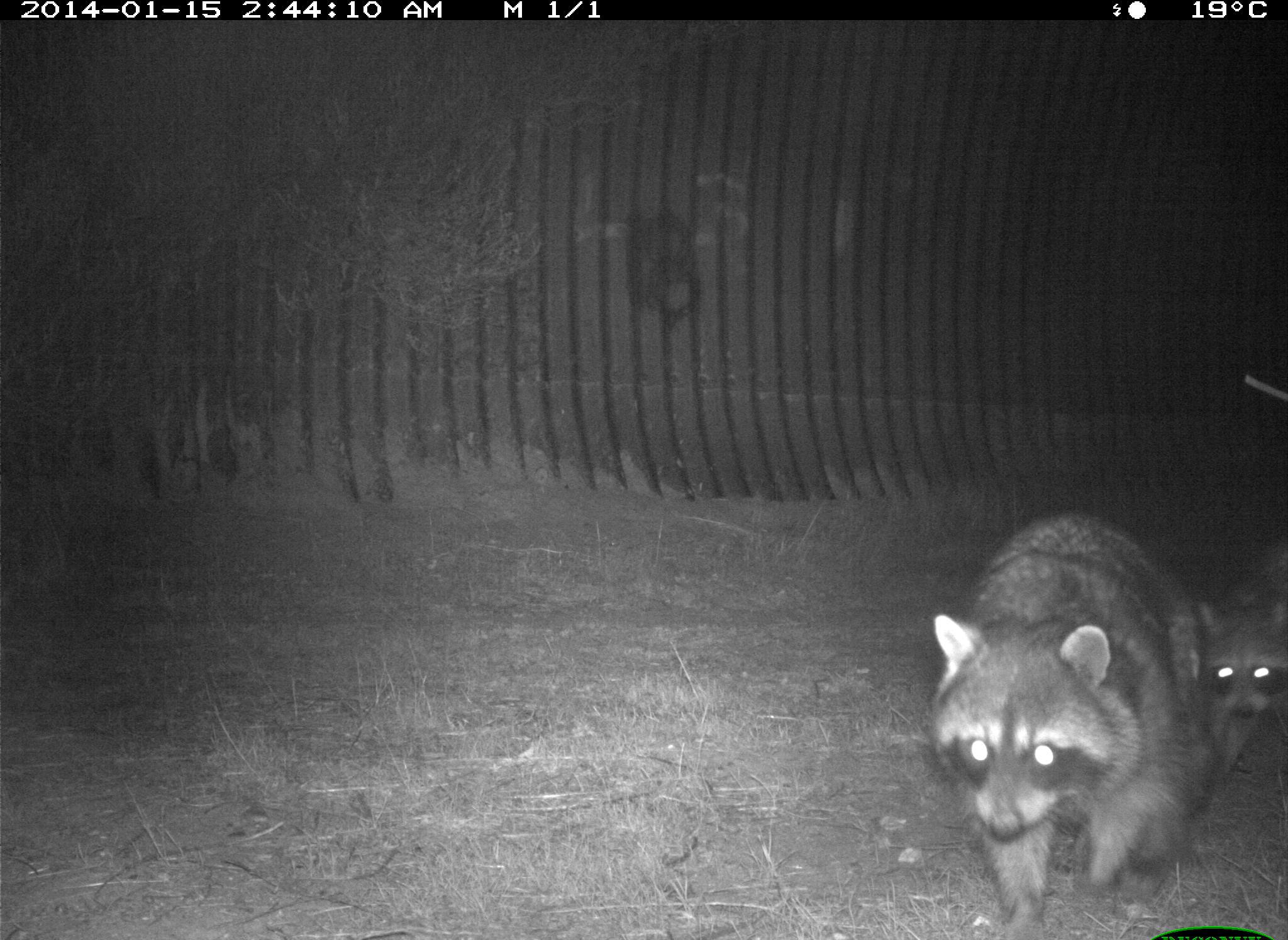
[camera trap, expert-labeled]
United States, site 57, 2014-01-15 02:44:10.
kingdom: Animalia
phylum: Chordata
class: Mammalia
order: Carnivora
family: Procyonidae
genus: Procyon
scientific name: Procyon lotor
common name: raccoon